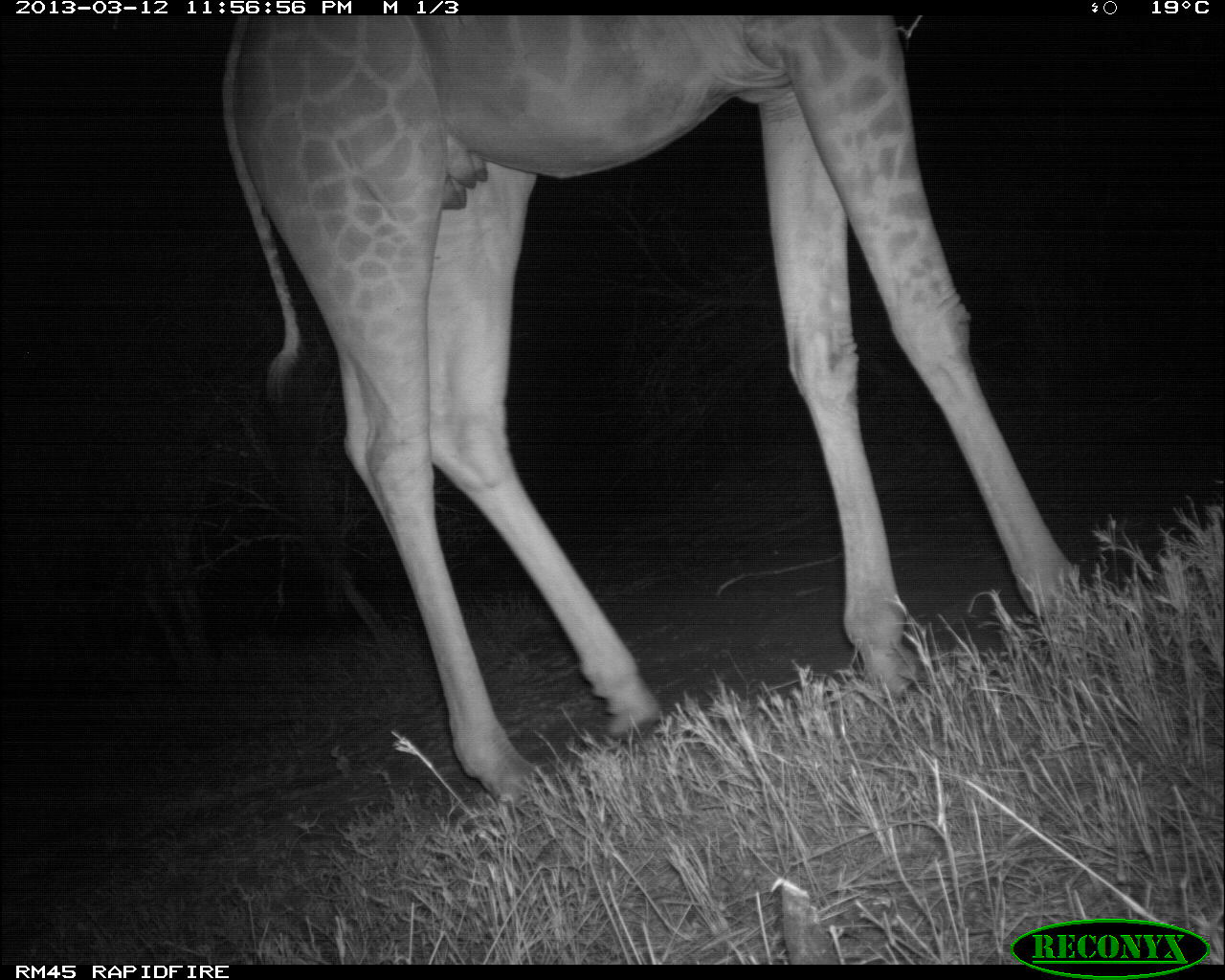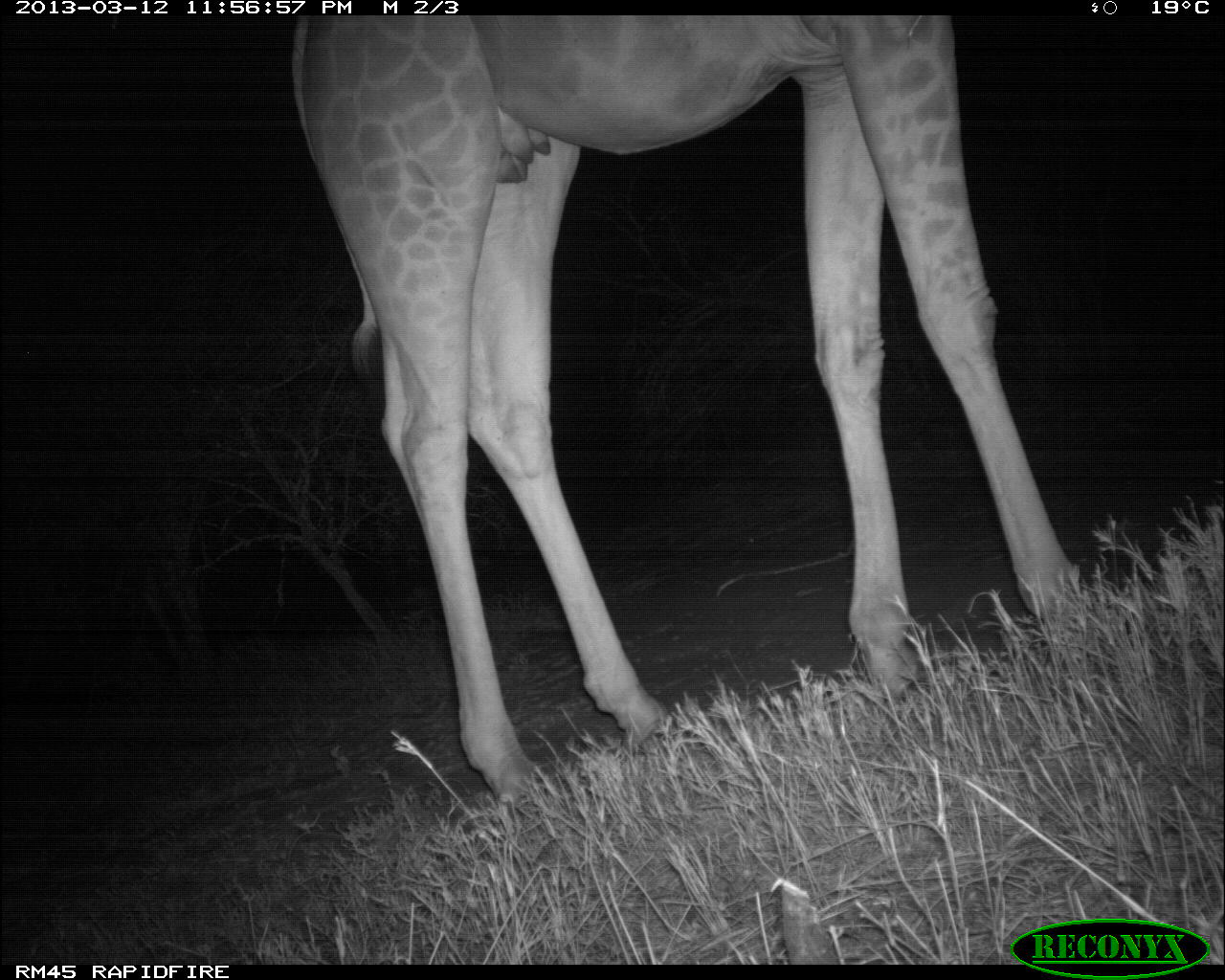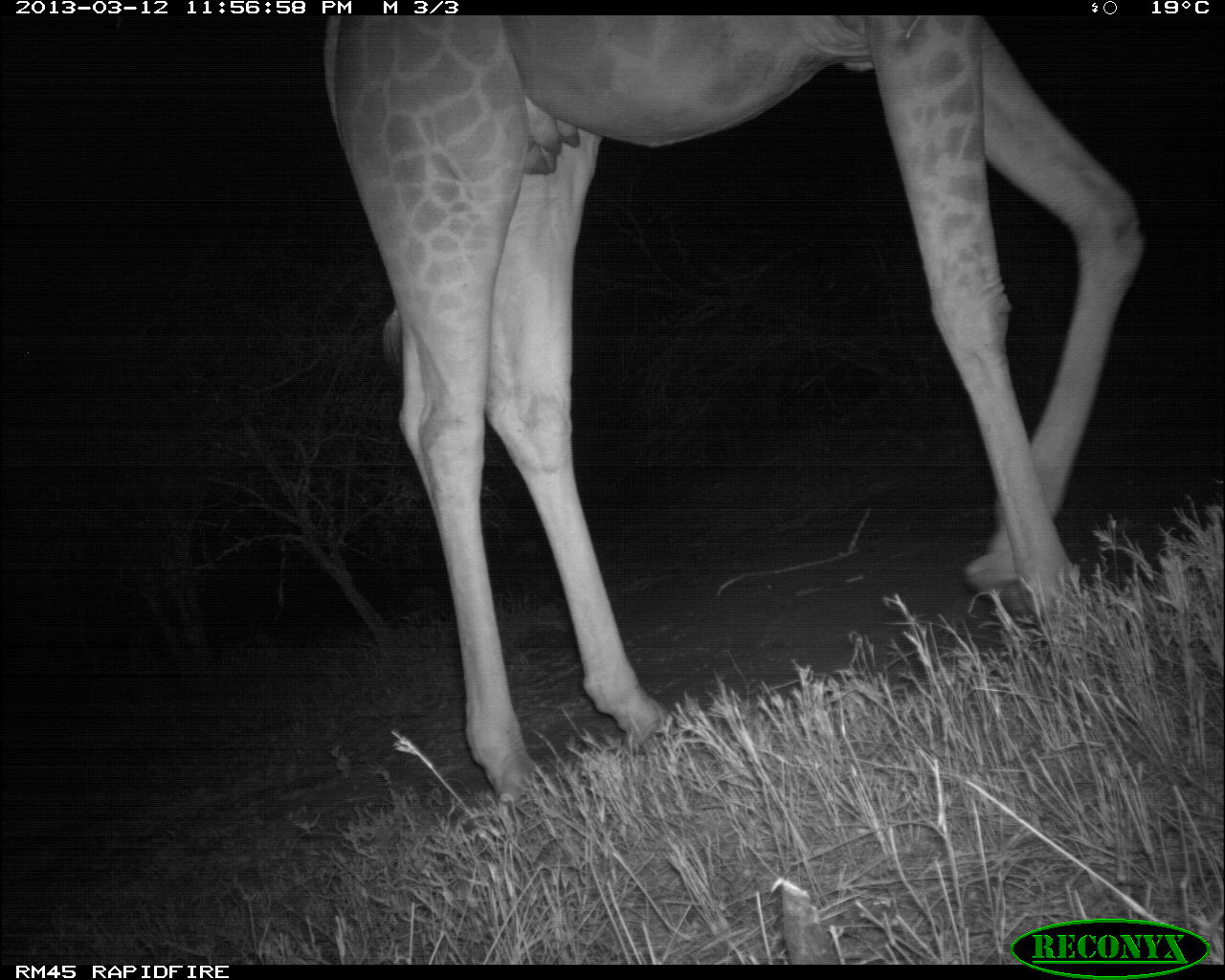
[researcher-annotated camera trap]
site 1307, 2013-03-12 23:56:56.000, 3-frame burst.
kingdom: Animalia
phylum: Chordata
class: Mammalia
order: Artiodactyla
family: Giraffidae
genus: Giraffa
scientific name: Giraffa camelopardalis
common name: giraffe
Giraffa camelopardalis (giraffe), count 1.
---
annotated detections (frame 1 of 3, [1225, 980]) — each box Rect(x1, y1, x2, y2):
giraffa camelopardalis: Rect(216, 14, 1088, 814)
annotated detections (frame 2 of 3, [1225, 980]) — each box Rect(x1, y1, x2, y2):
giraffa camelopardalis: Rect(286, 10, 1085, 814)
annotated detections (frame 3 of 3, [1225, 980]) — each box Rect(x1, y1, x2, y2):
giraffa camelopardalis: Rect(321, 10, 1142, 814)